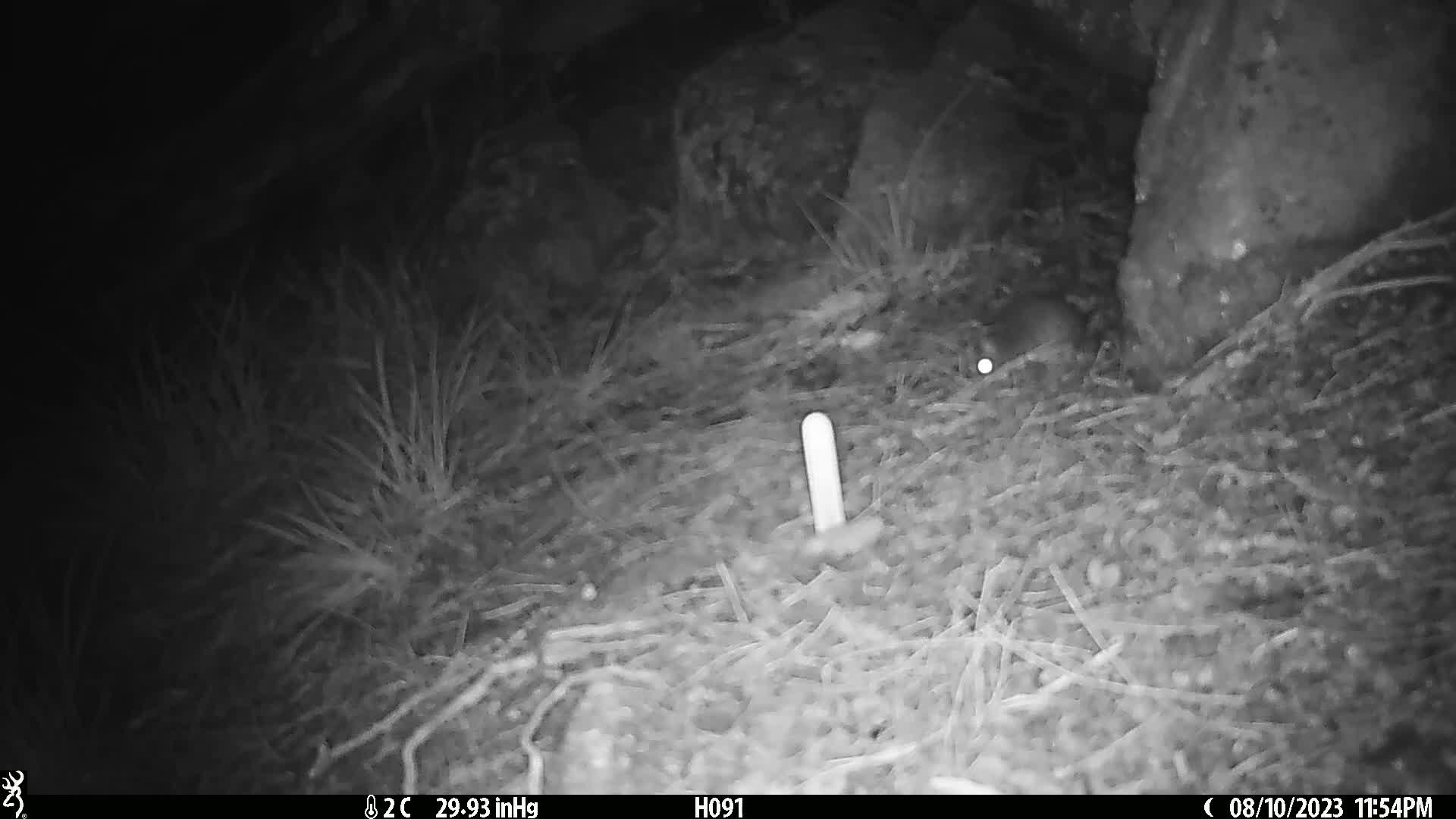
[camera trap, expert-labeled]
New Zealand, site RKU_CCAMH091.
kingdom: Animalia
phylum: Chordata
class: Mammalia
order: Rodentia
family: Muridae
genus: Rattus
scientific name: Rattus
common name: rat